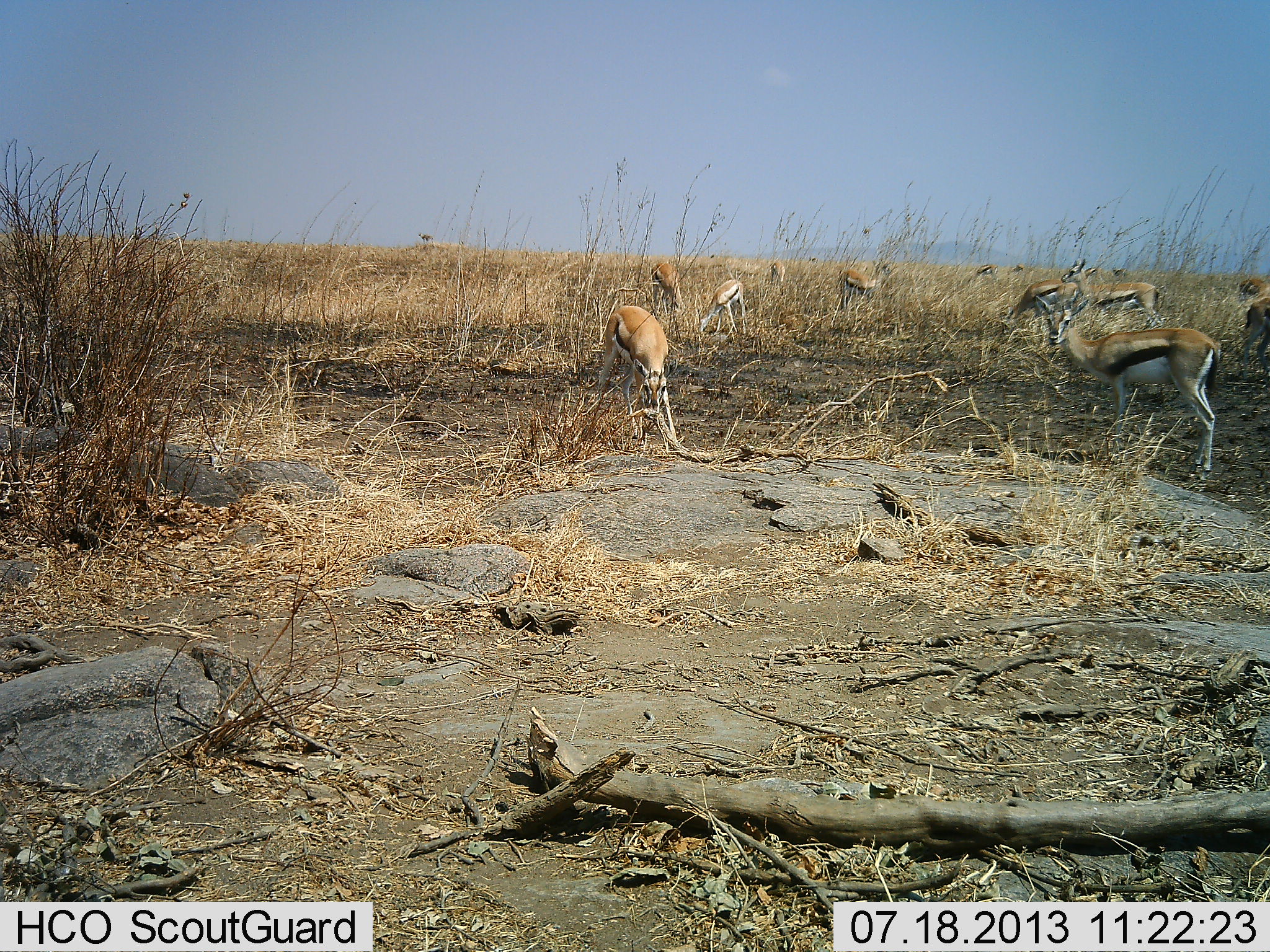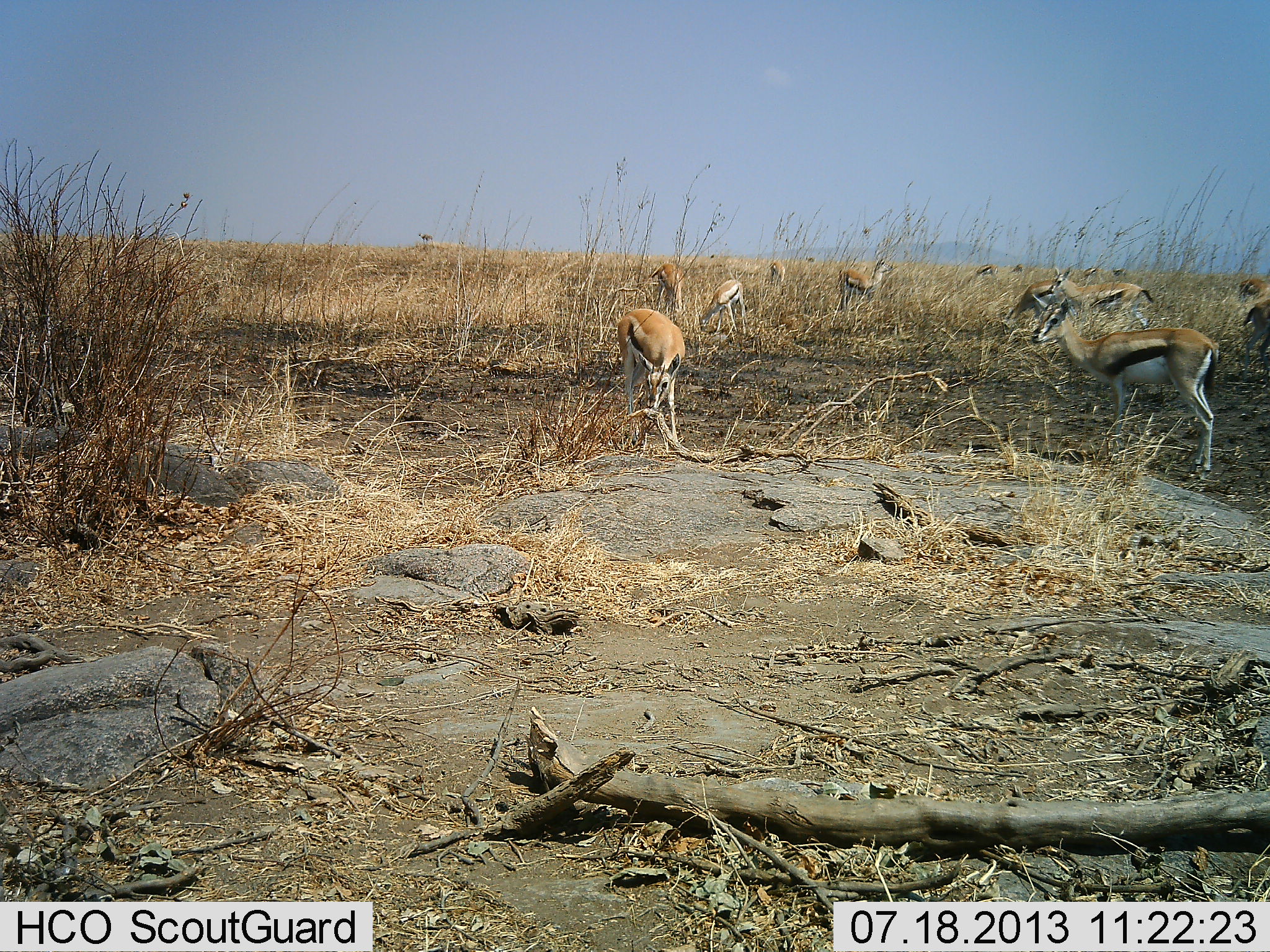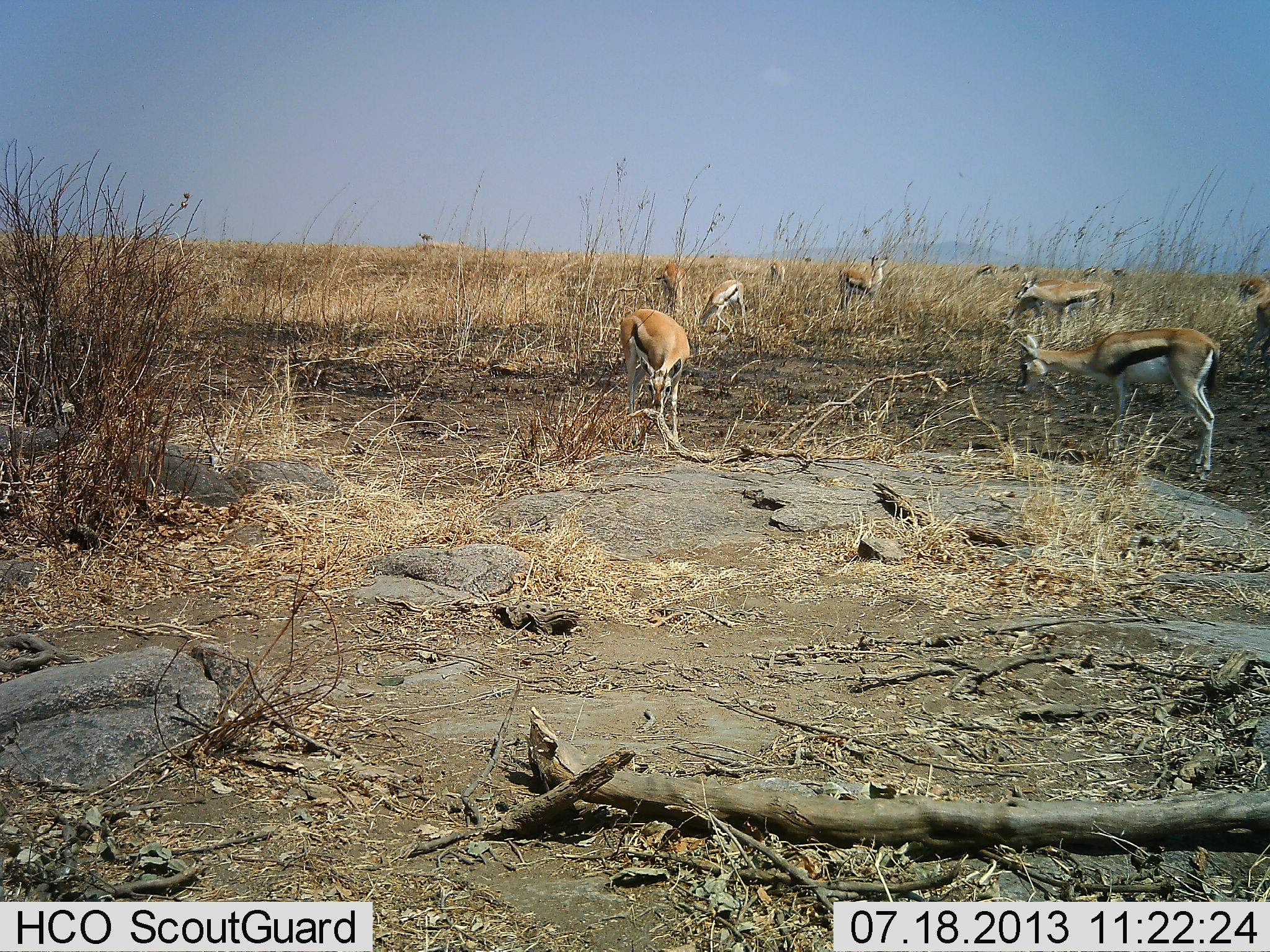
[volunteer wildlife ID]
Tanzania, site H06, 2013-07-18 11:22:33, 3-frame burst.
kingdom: Animalia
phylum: Chordata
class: Mammalia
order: Artiodactyla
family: Bovidae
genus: Eudorcas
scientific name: Eudorcas thomsonii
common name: thomson's gazelle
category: gazellethomsons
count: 10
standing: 72%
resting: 4%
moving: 24%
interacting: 0%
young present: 0%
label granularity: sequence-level